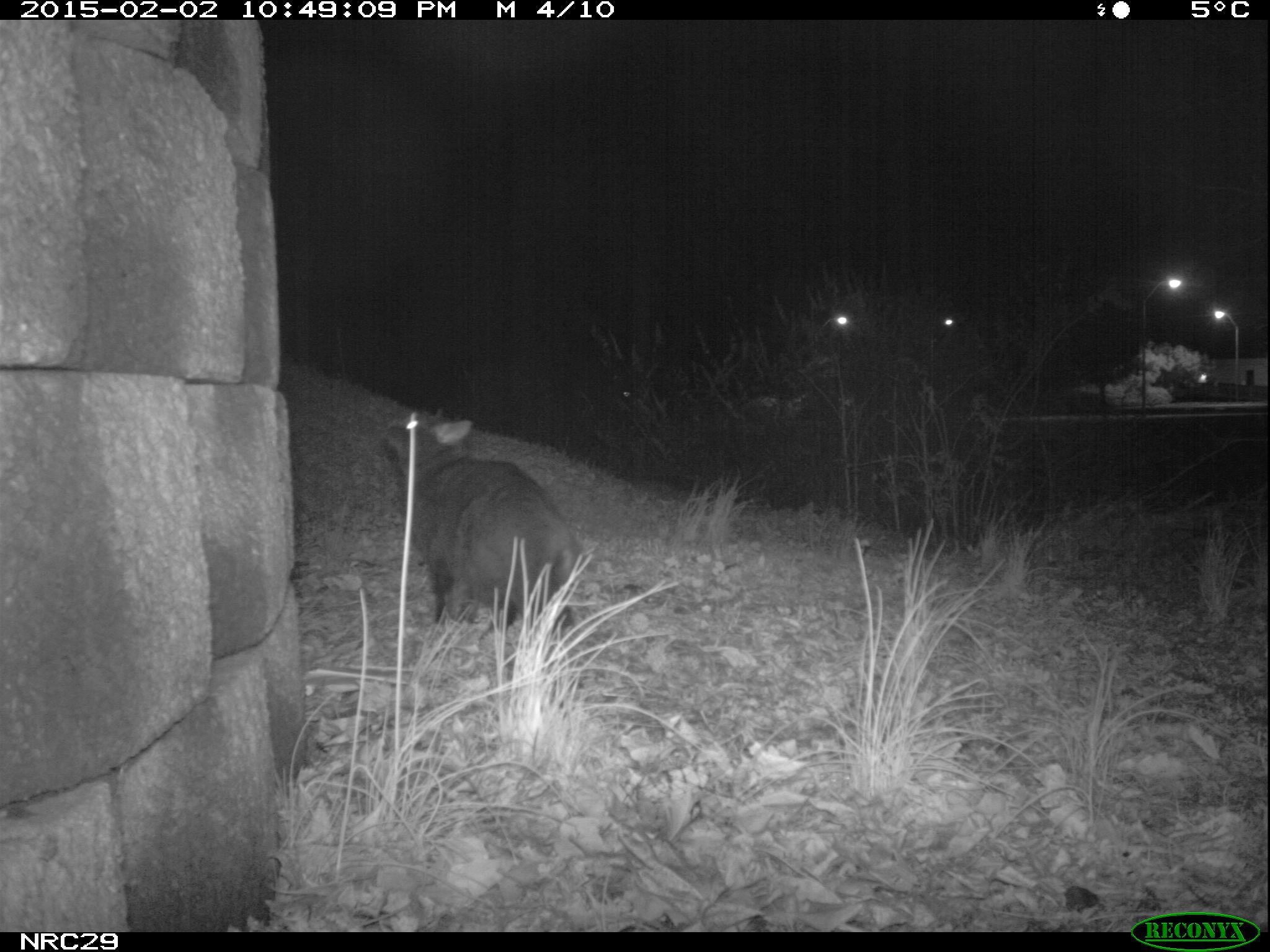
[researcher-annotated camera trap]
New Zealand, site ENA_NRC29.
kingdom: Animalia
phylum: Chordata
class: Mammalia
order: Carnivora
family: Felidae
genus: Felis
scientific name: Felis catus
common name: domestic cat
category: cat